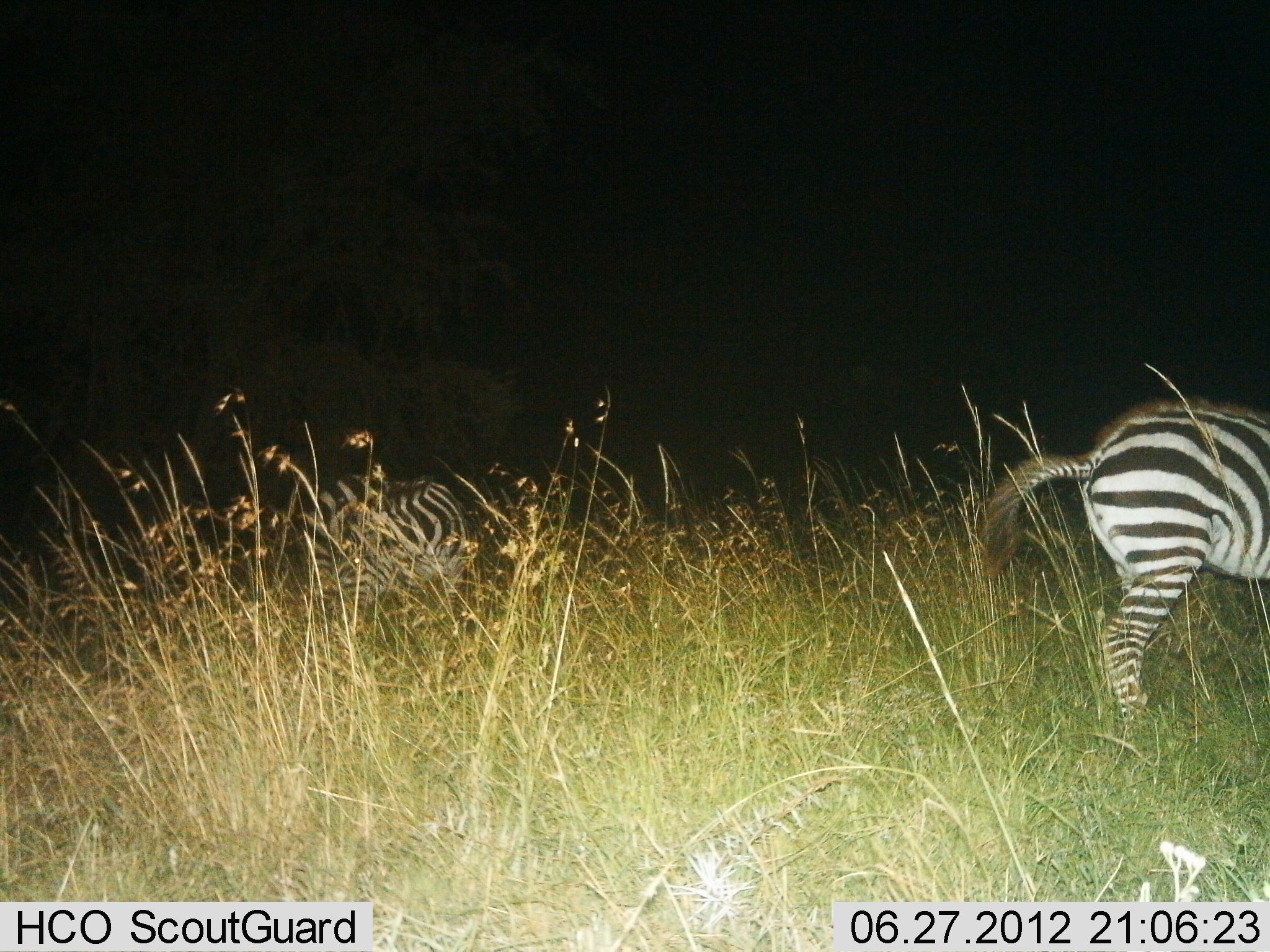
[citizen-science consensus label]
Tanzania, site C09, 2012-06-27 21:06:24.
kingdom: Animalia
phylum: Chordata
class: Mammalia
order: Perissodactyla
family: Equidae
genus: Equus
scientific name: Equus quagga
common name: plains zebra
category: zebra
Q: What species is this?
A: Zebra (plains zebra) (Equus quagga).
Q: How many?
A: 2.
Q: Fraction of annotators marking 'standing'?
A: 90%.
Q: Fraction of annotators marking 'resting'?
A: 10%.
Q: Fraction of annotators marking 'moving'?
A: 0%.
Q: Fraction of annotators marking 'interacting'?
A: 0%.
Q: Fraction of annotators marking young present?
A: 0%.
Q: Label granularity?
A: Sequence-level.